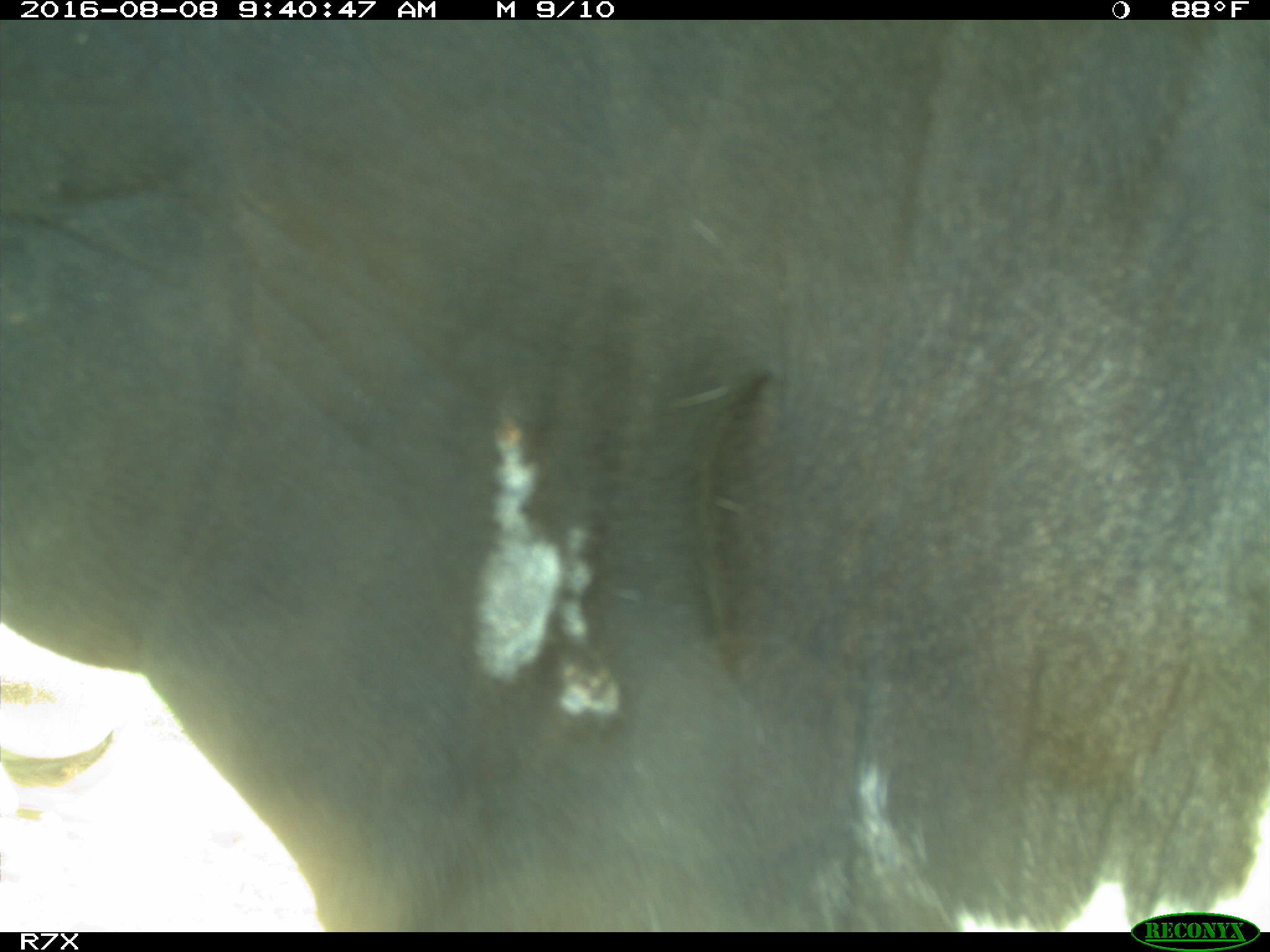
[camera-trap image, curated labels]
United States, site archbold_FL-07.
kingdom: Animalia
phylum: Chordata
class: Mammalia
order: Artiodactyla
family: Bovidae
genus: Bos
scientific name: Bos taurus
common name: domestic cow